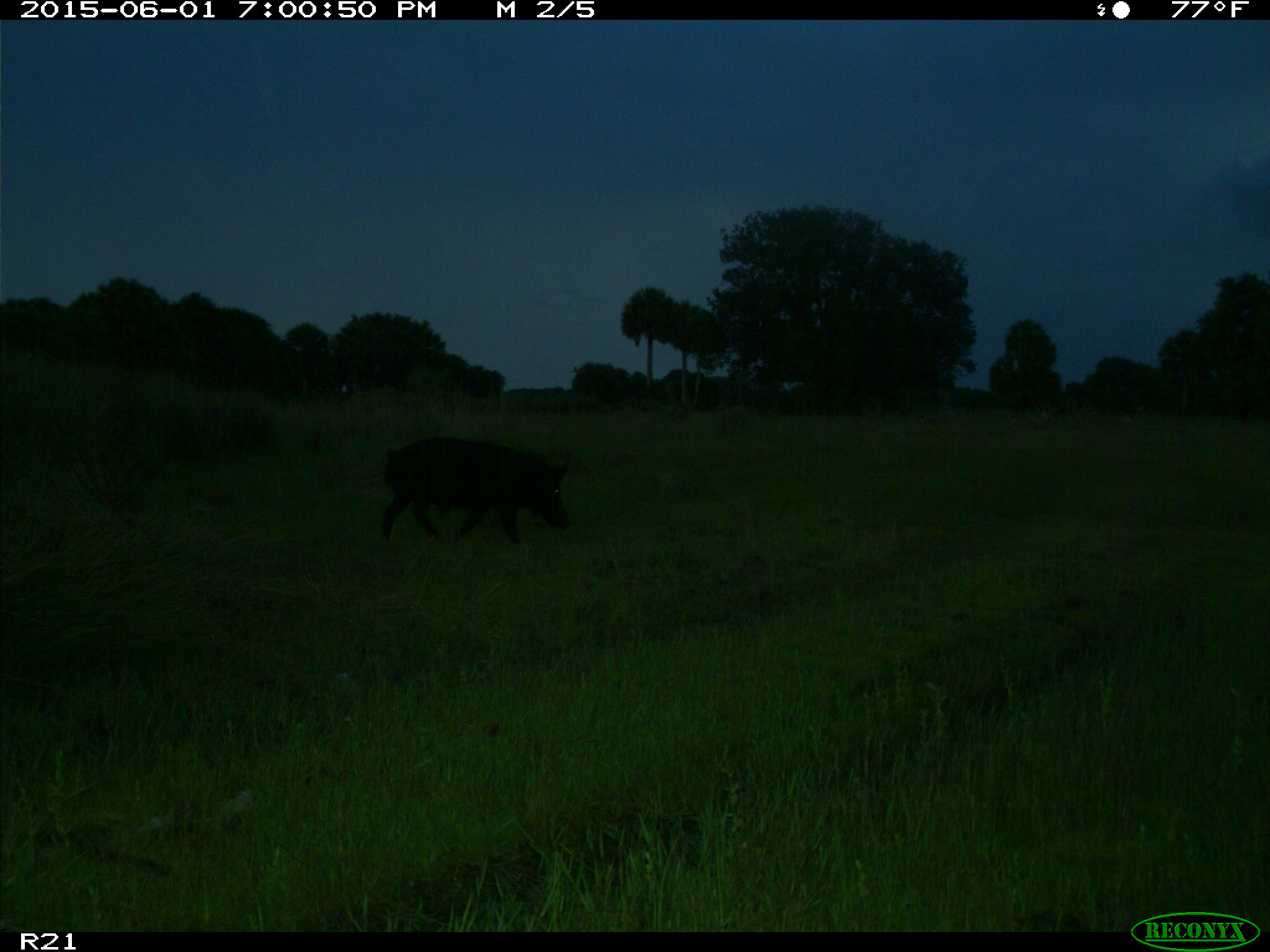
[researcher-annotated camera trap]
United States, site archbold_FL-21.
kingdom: Animalia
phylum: Chordata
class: Mammalia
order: Artiodactyla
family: Suidae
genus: Sus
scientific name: Sus scrofa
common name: wild boar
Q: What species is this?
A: Sus scrofa (wild boar).